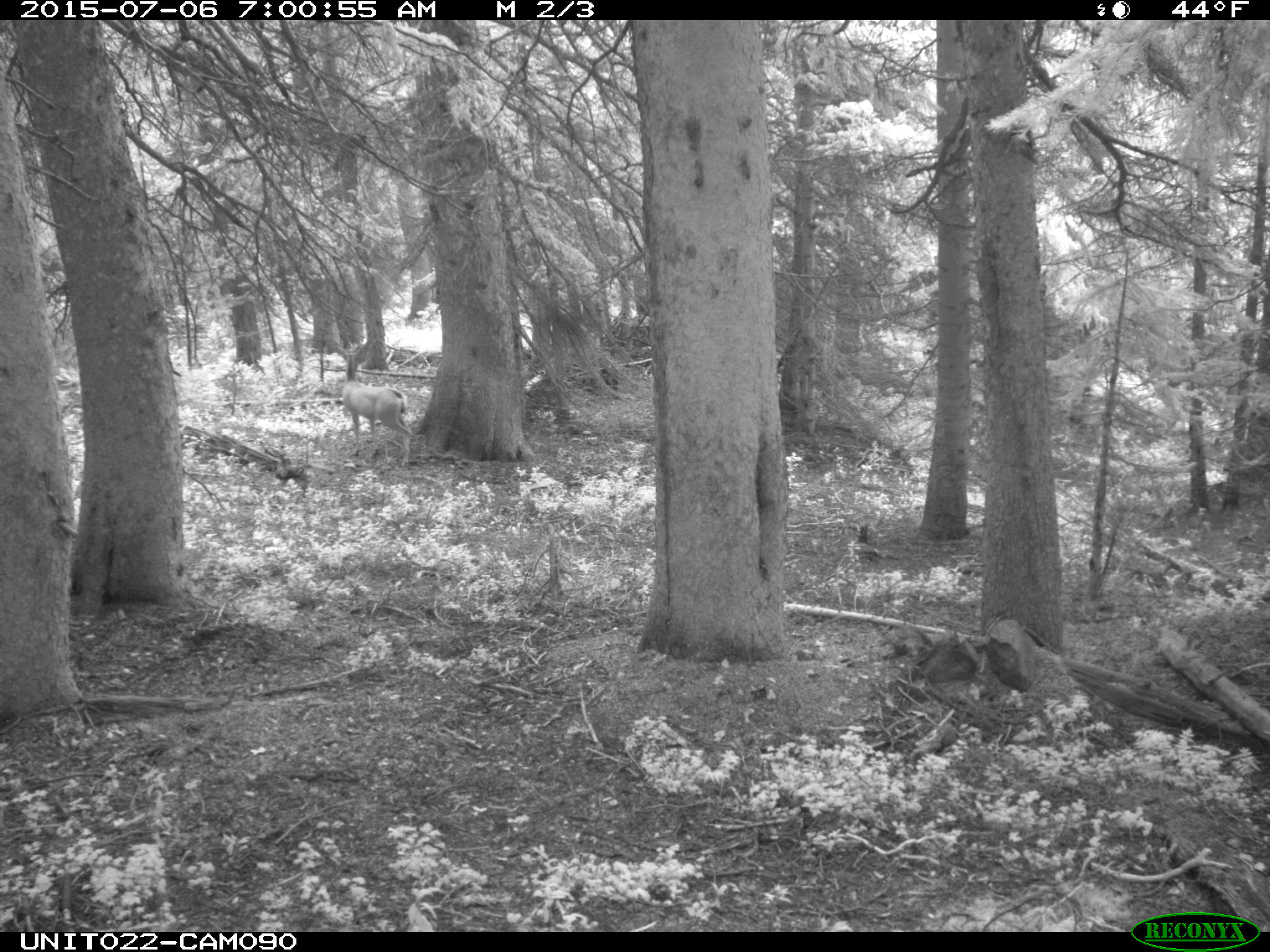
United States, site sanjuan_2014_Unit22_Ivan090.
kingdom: Animalia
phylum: Chordata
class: Mammalia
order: Artiodactyla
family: Cervidae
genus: Odocoileus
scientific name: Odocoileus hemionus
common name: mule deer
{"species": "Odocoileus hemionus (mule deer)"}